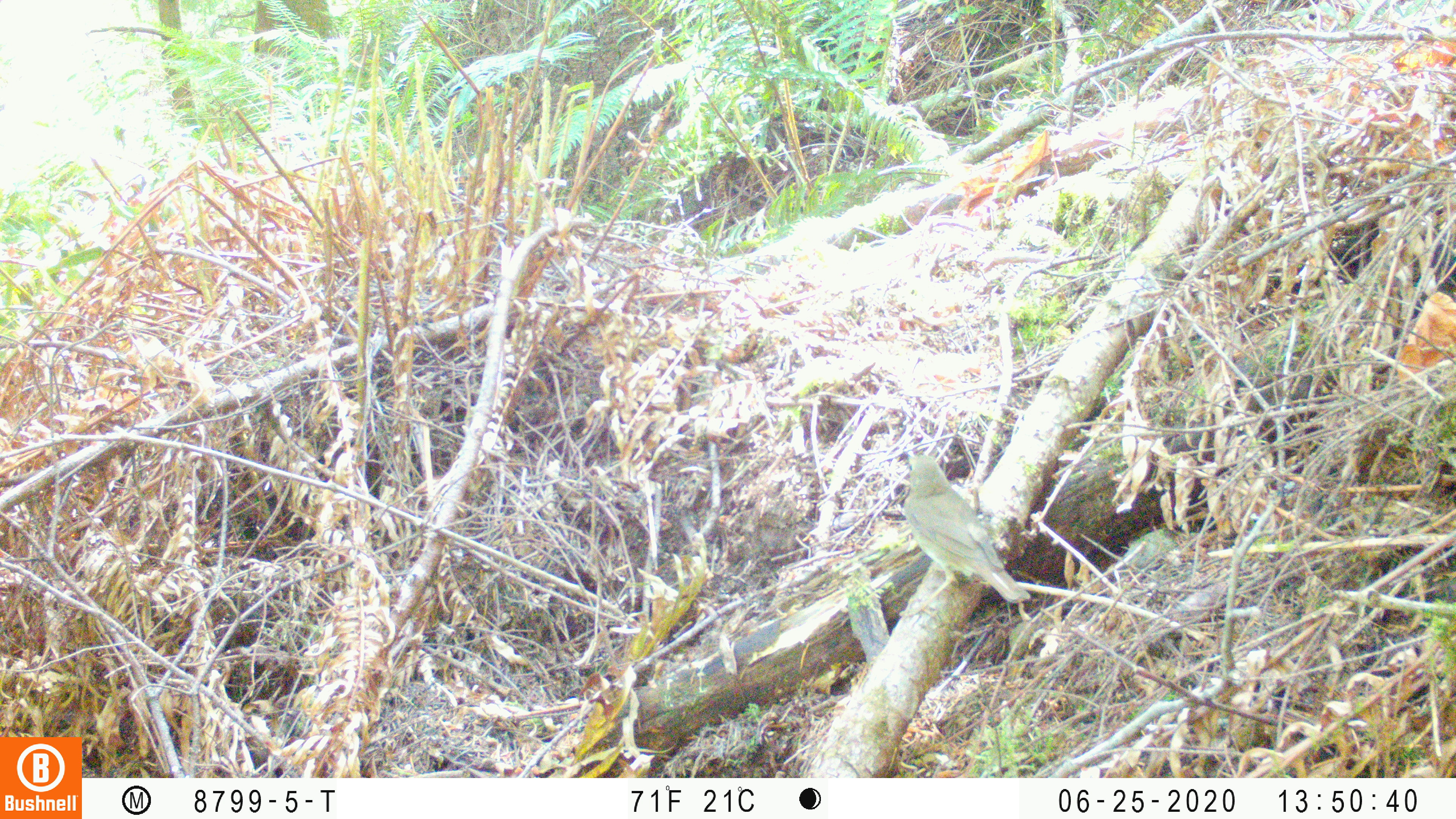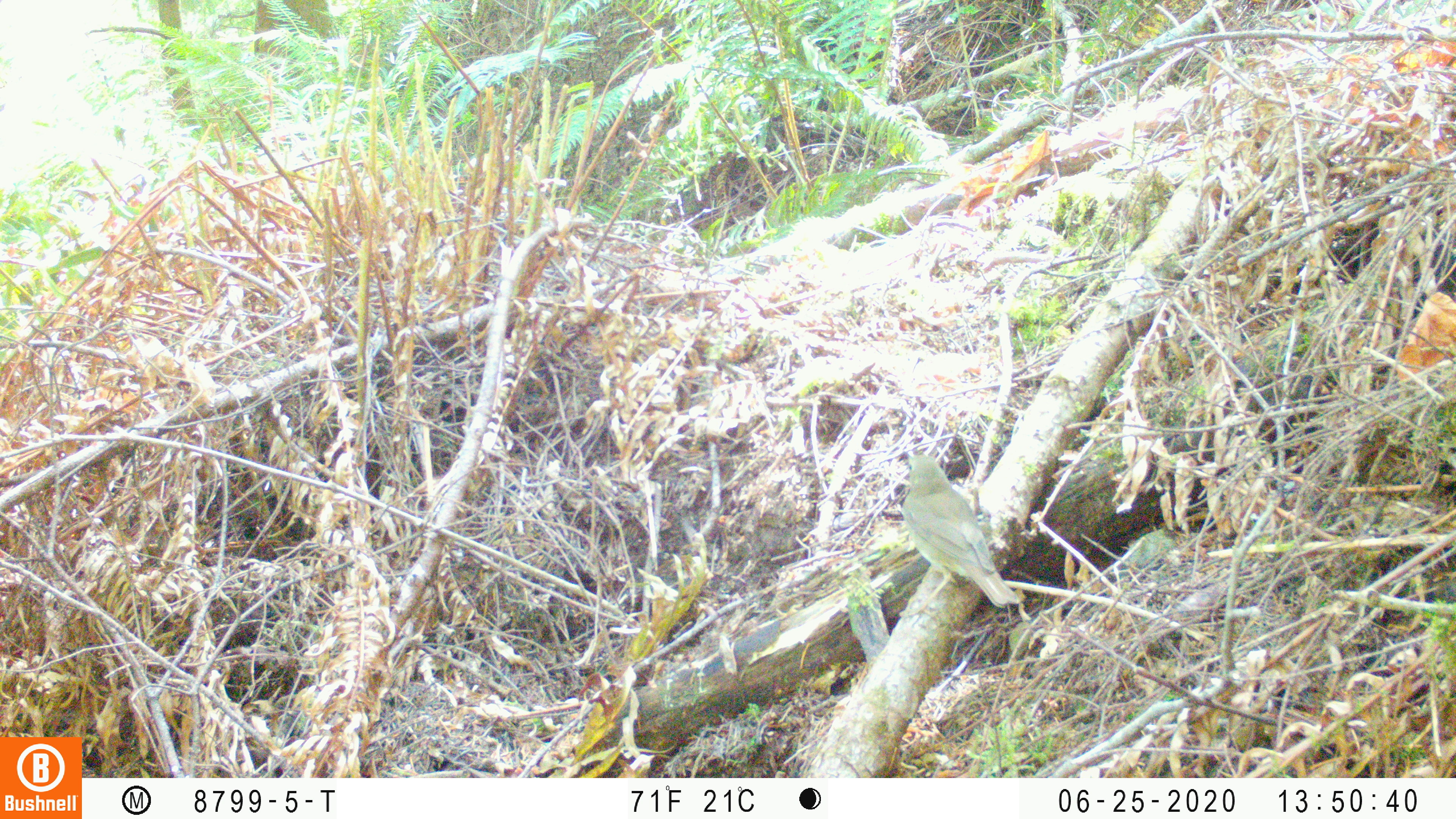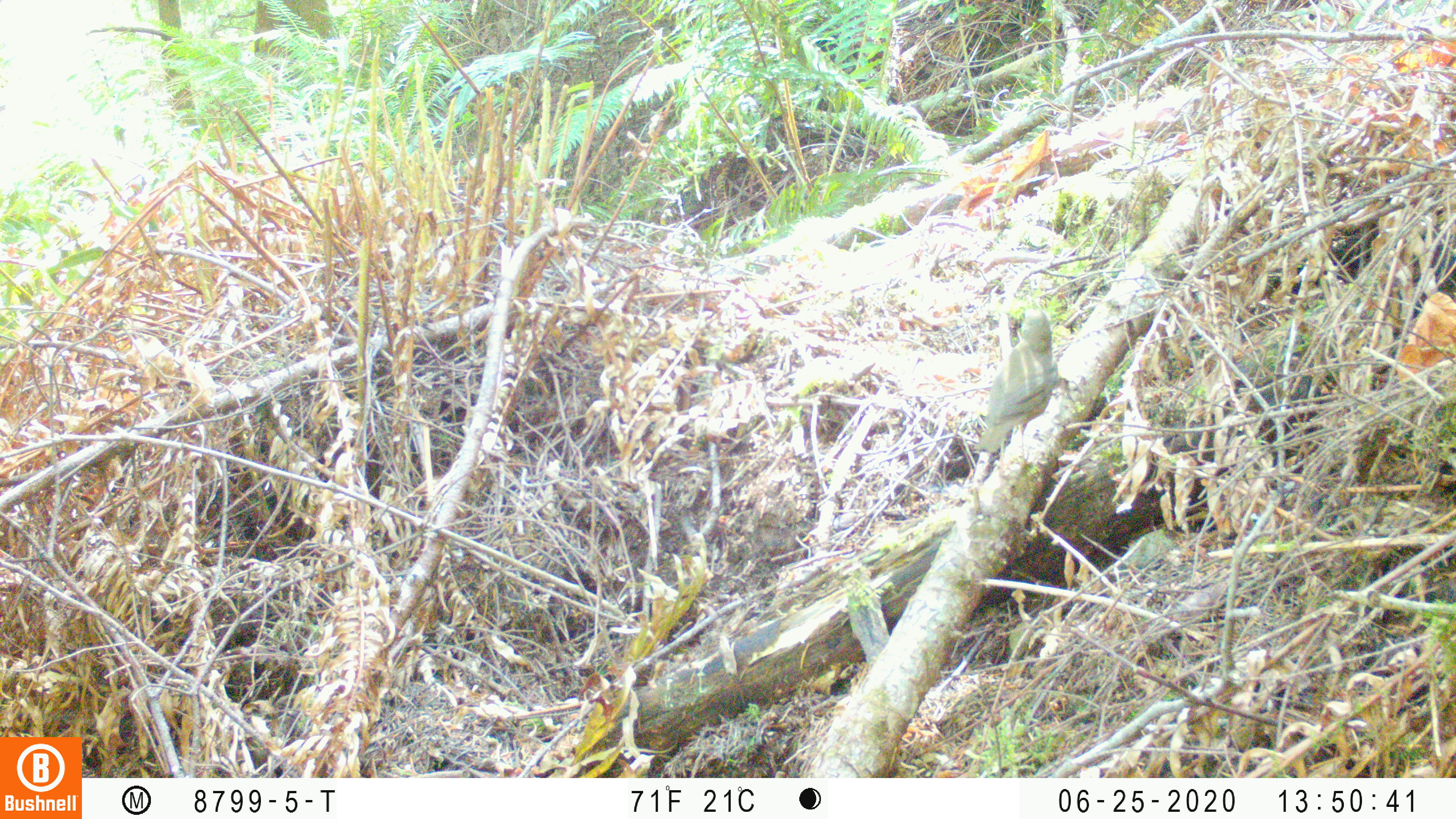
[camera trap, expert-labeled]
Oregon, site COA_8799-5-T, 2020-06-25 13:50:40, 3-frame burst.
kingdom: Animalia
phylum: Chordata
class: Aves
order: Passeriformes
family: Turdidae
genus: Catharus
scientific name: Catharus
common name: brown thrushes and nightingale-thrushes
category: catharus species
Catharus species (brown thrushes and nightingale-thrushes) (Catharus).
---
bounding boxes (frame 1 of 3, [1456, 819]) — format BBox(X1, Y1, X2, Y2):
catharus species: BBox(877, 448, 1043, 628)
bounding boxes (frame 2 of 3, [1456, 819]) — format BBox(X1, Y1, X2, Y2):
catharus species: BBox(869, 441, 1036, 639)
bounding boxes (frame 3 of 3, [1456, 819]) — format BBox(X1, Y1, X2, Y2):
catharus species: BBox(958, 292, 1067, 477)